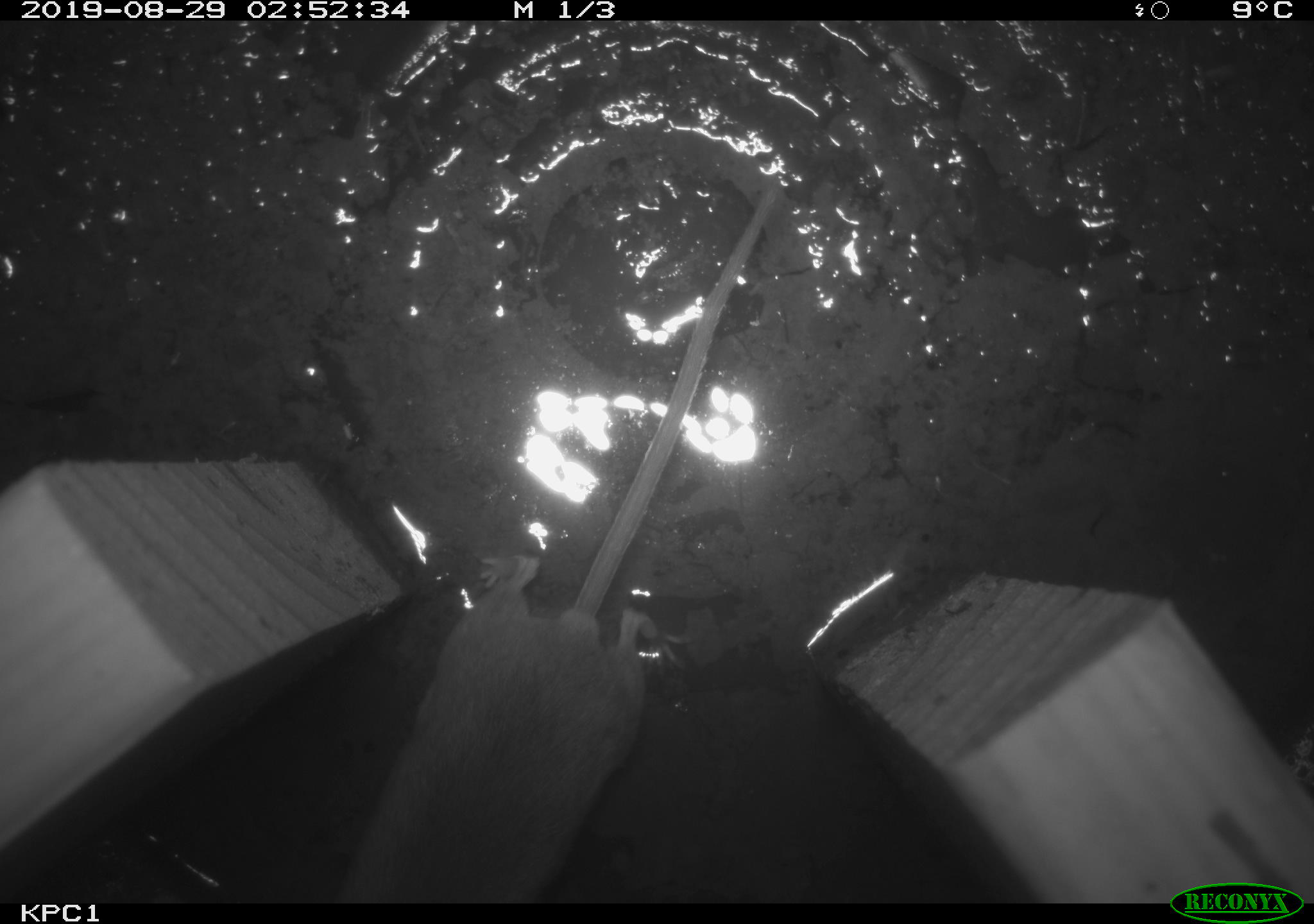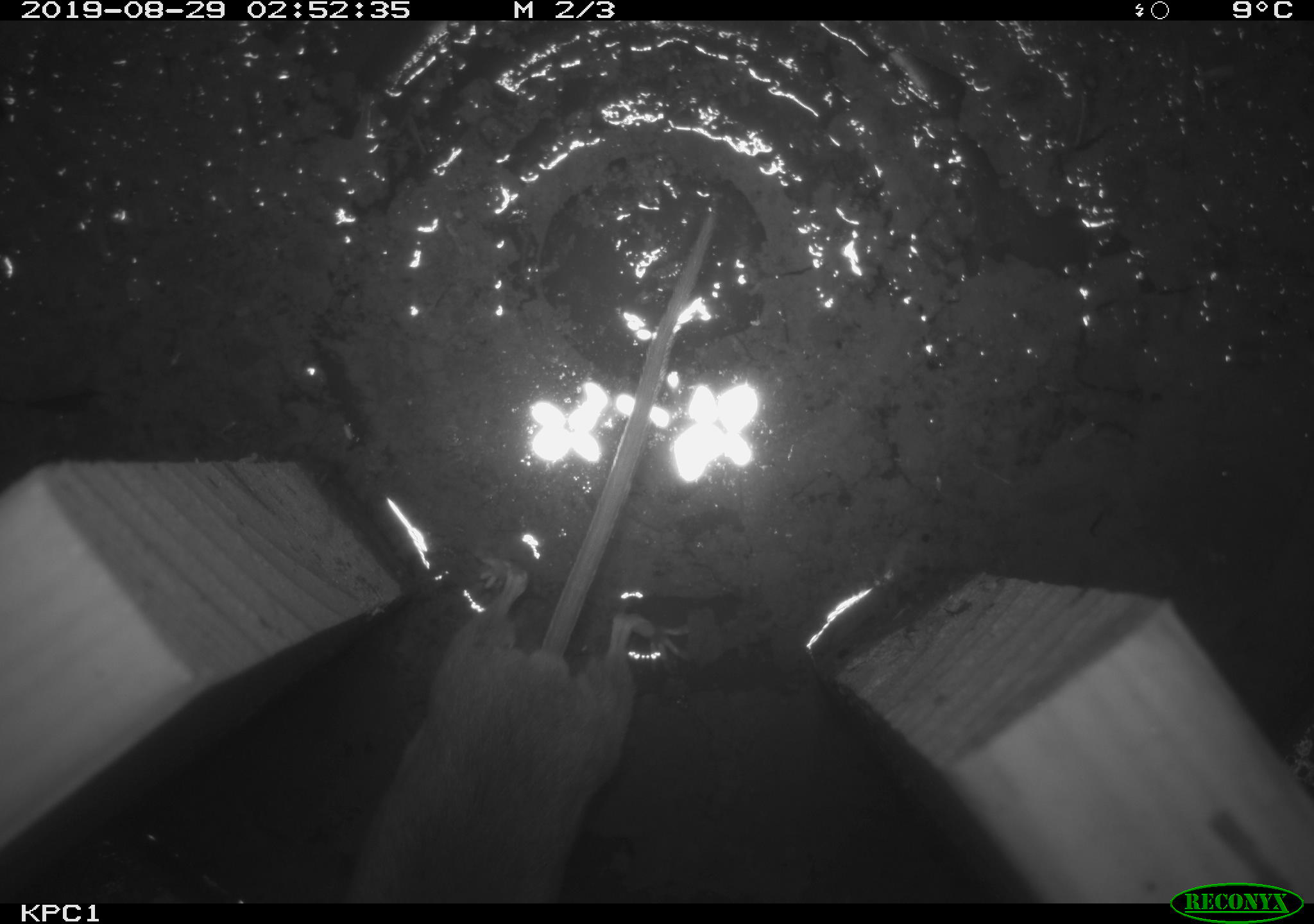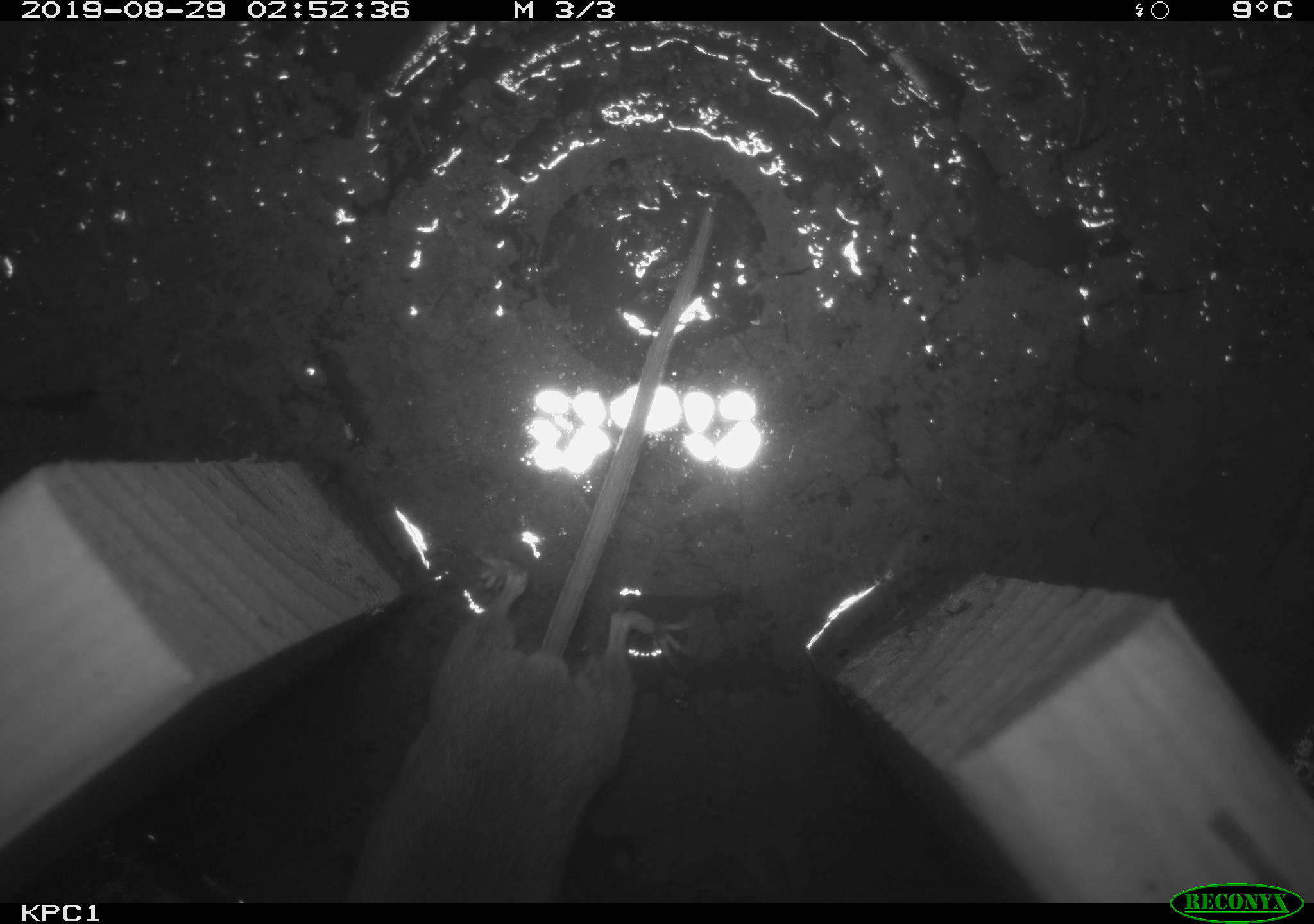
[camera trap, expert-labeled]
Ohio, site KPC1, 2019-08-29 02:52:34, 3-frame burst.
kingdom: Animalia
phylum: Chordata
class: Mammalia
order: Rodentia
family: Cricetidae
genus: Peromyscus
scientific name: Peromyscus leucopus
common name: white-footed mouse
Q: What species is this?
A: White-footed mouse (Peromyscus leucopus).